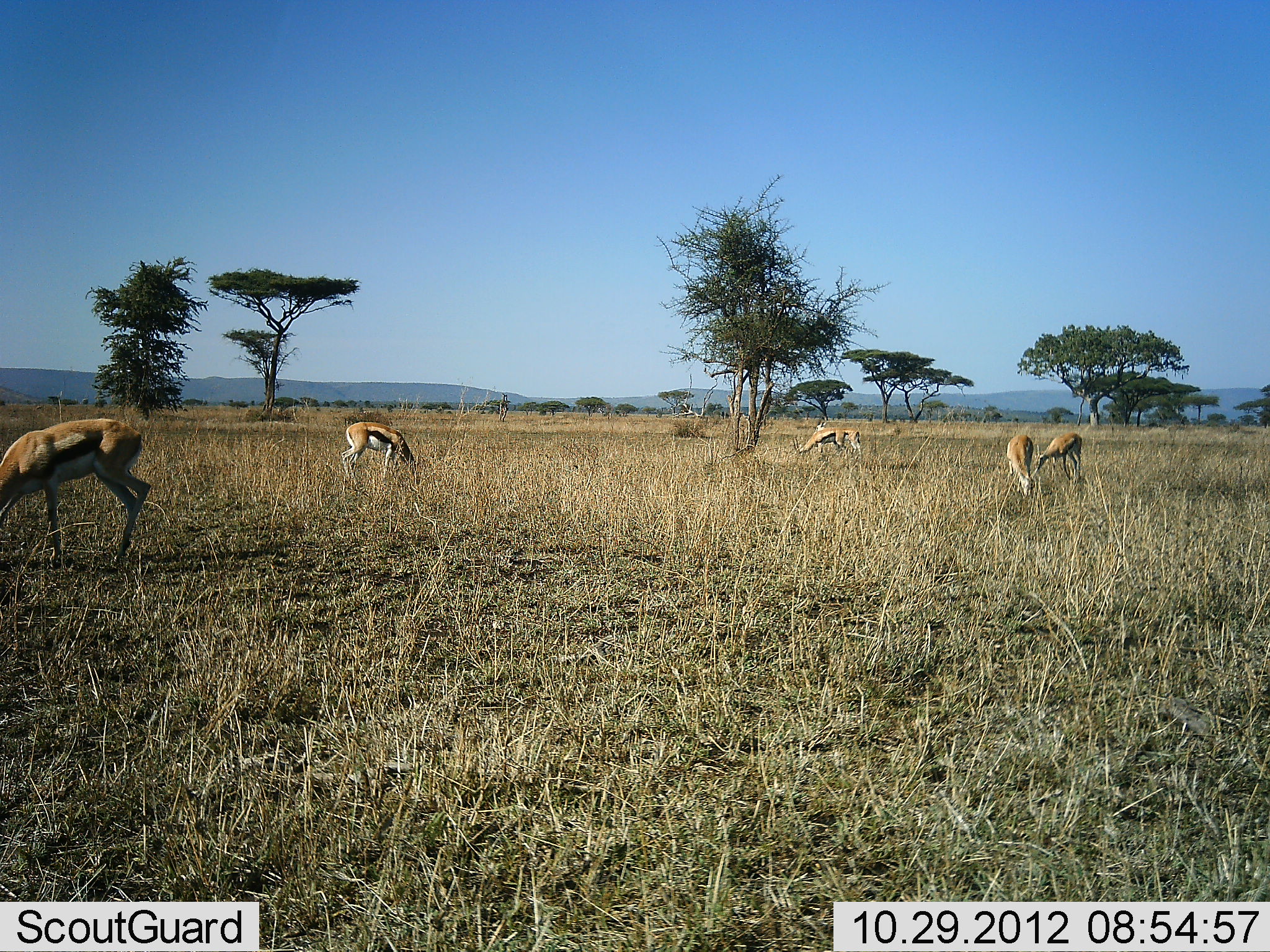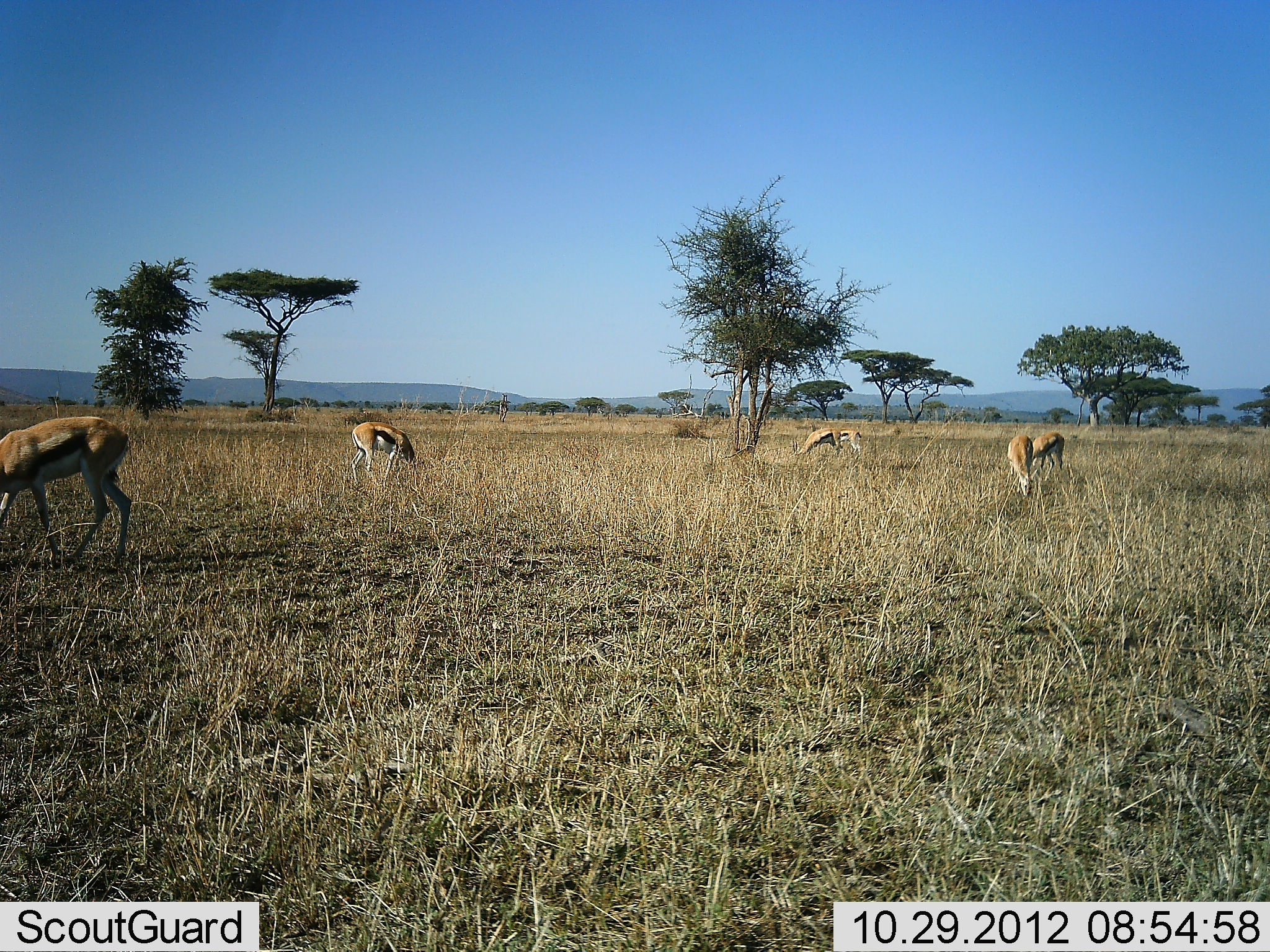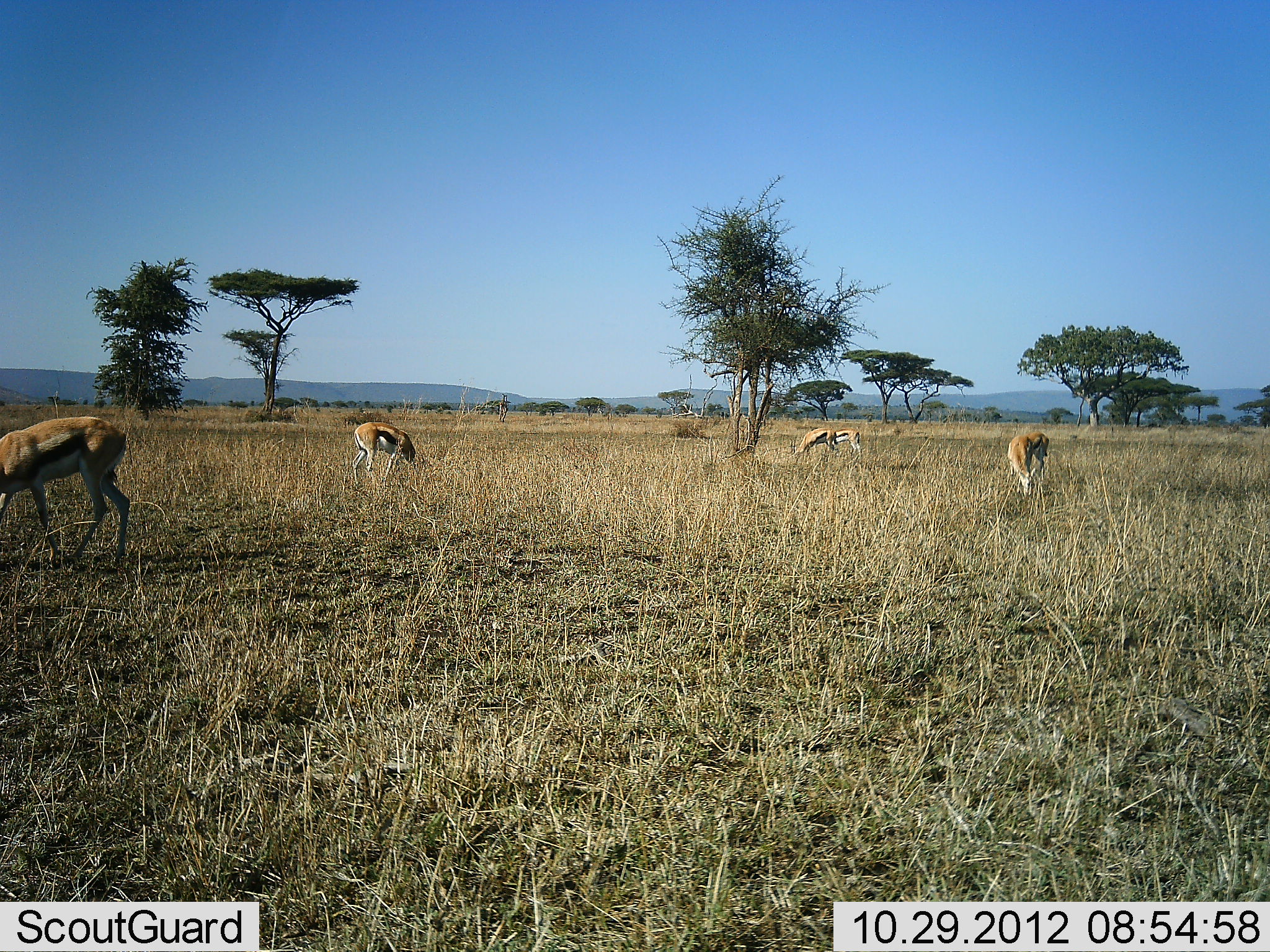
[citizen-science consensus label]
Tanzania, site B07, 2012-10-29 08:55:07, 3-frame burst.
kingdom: Animalia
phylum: Chordata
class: Mammalia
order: Artiodactyla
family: Bovidae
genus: Eudorcas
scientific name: Eudorcas thomsonii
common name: thomson's gazelle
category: gazellethomsons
Gazellethomsons (thomson's gazelle) (Eudorcas thomsonii), count 6. Behavior (volunteer vote fractions): standing 40%, resting 0%, moving 10%, interacting 0%. Young present (vote fraction): 0%. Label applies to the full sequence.